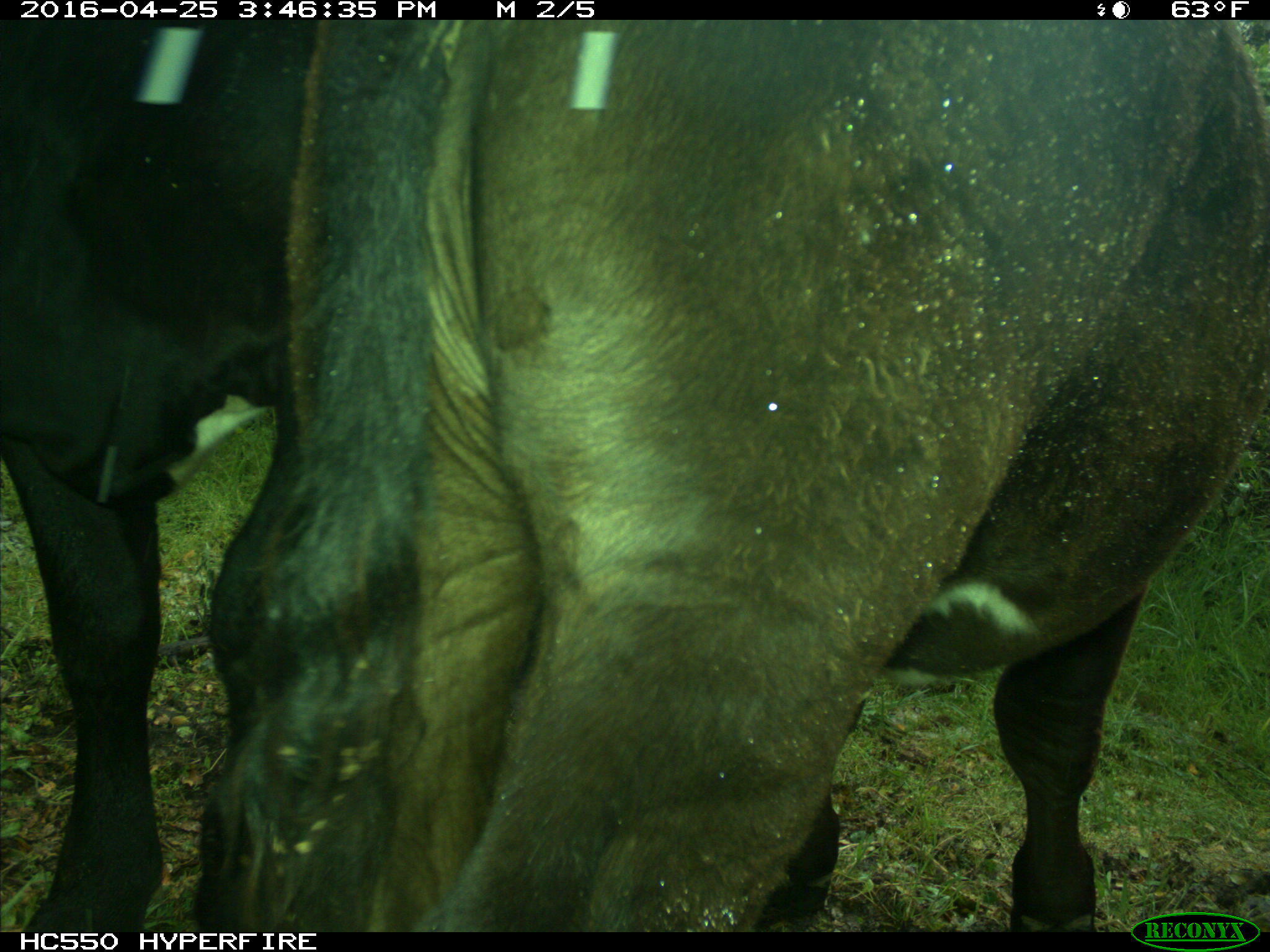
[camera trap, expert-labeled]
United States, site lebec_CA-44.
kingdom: Animalia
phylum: Chordata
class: Mammalia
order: Artiodactyla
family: Bovidae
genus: Bos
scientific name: Bos taurus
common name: domestic cow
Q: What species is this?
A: Bos taurus (domestic cow).